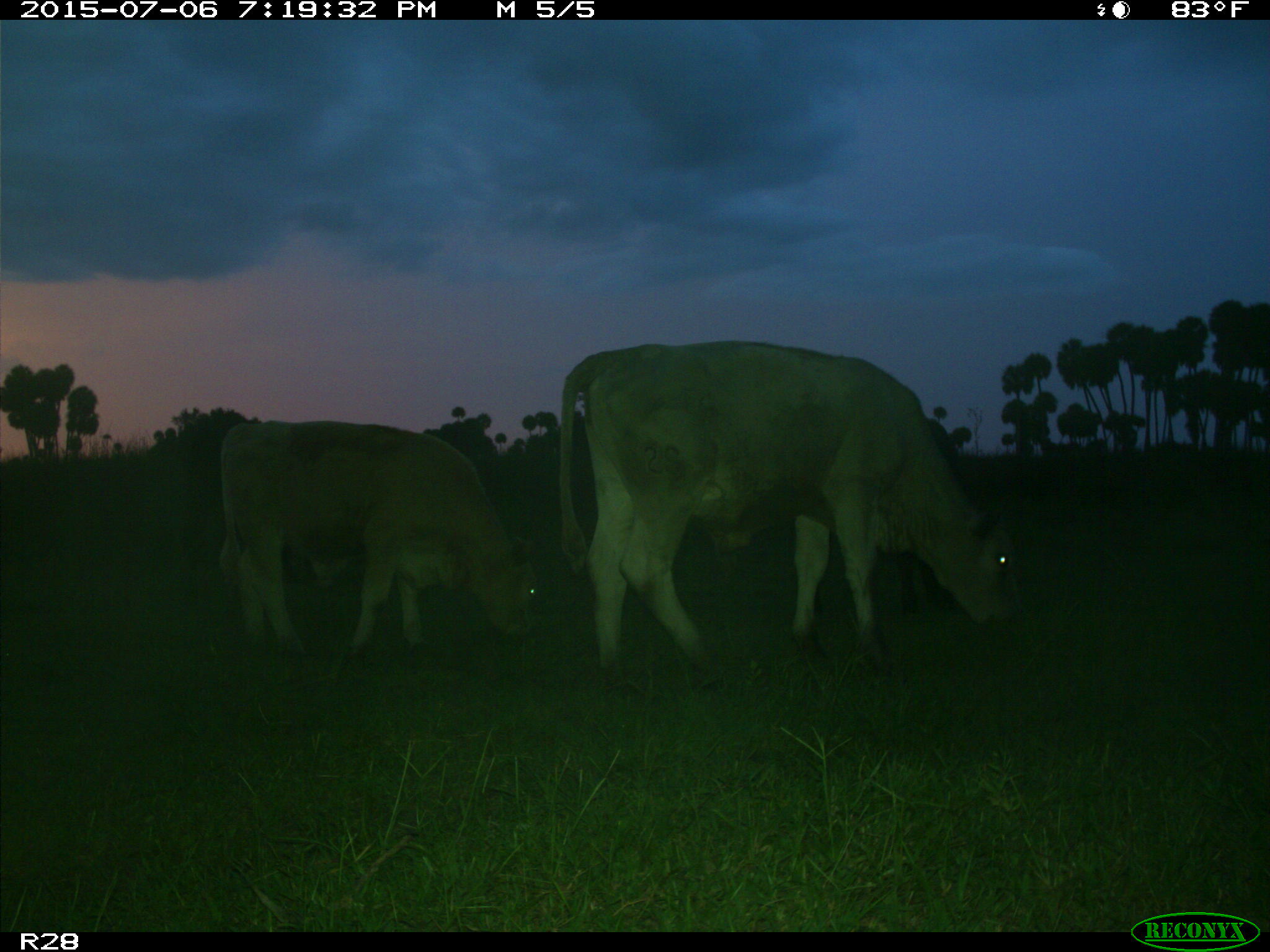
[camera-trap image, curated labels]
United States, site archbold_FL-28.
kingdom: Animalia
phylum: Chordata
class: Mammalia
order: Artiodactyla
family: Bovidae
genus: Bos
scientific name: Bos taurus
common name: domestic cow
Bos taurus (domestic cow).